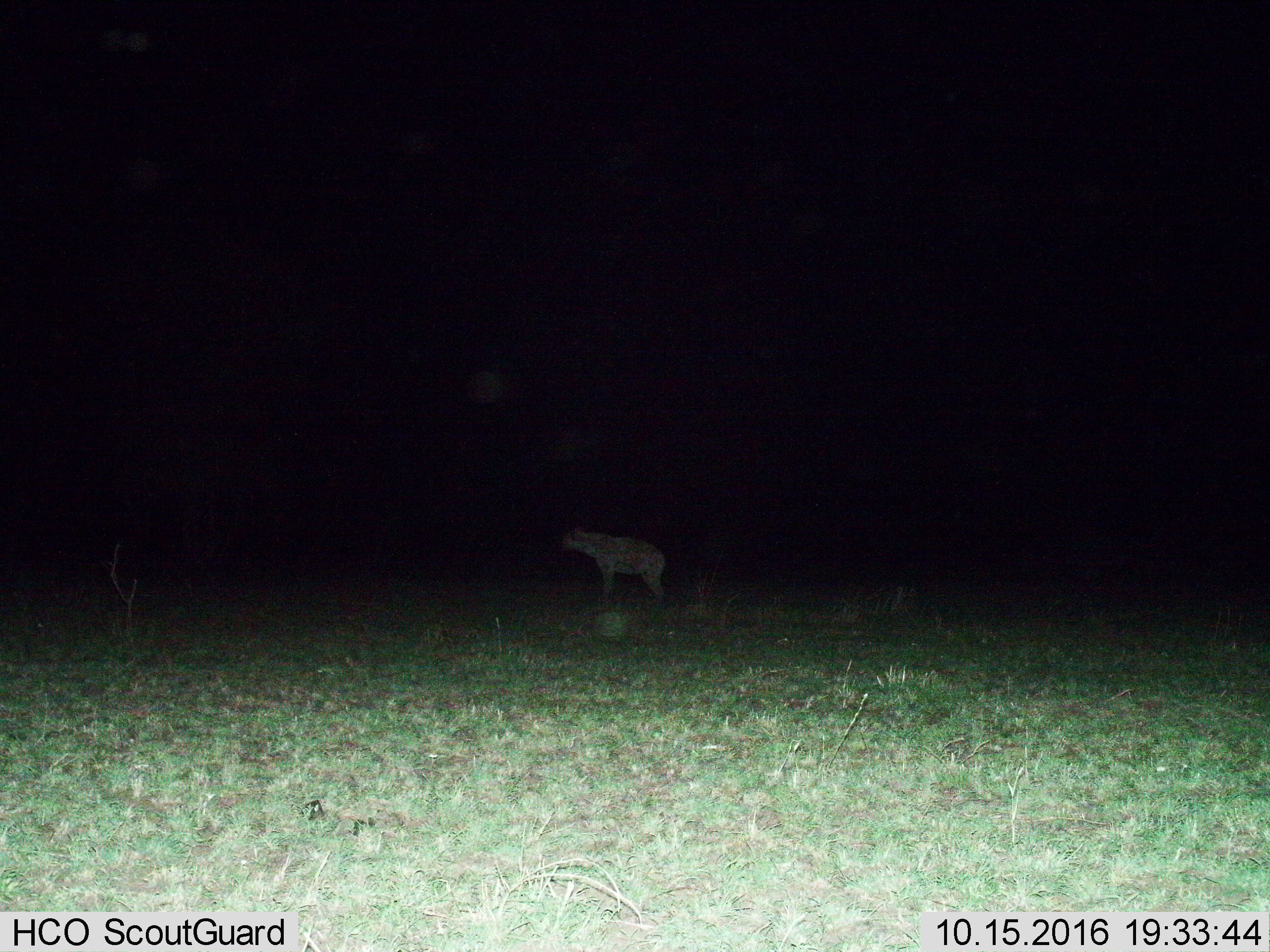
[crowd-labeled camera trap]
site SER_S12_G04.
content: unidentified animal